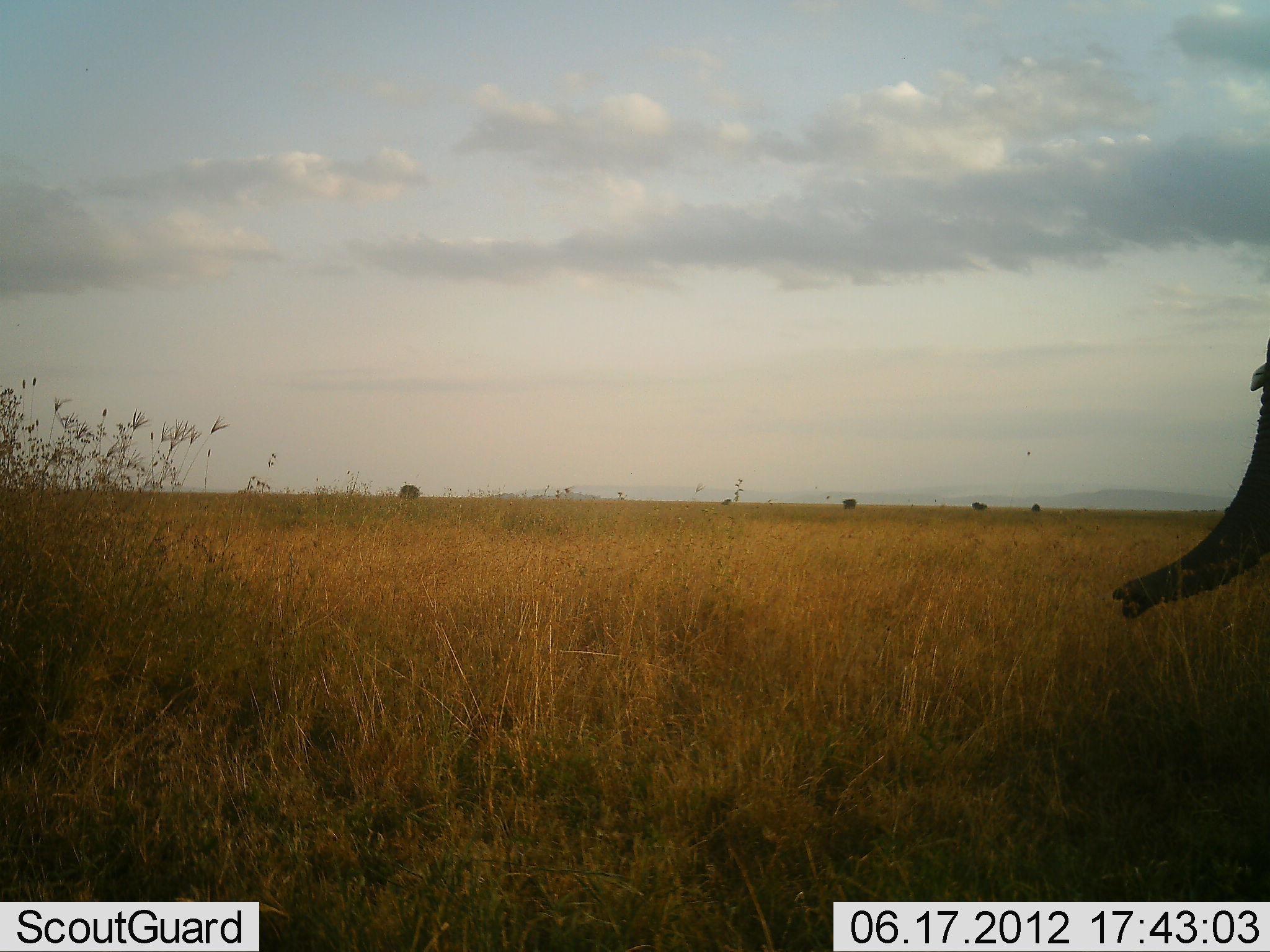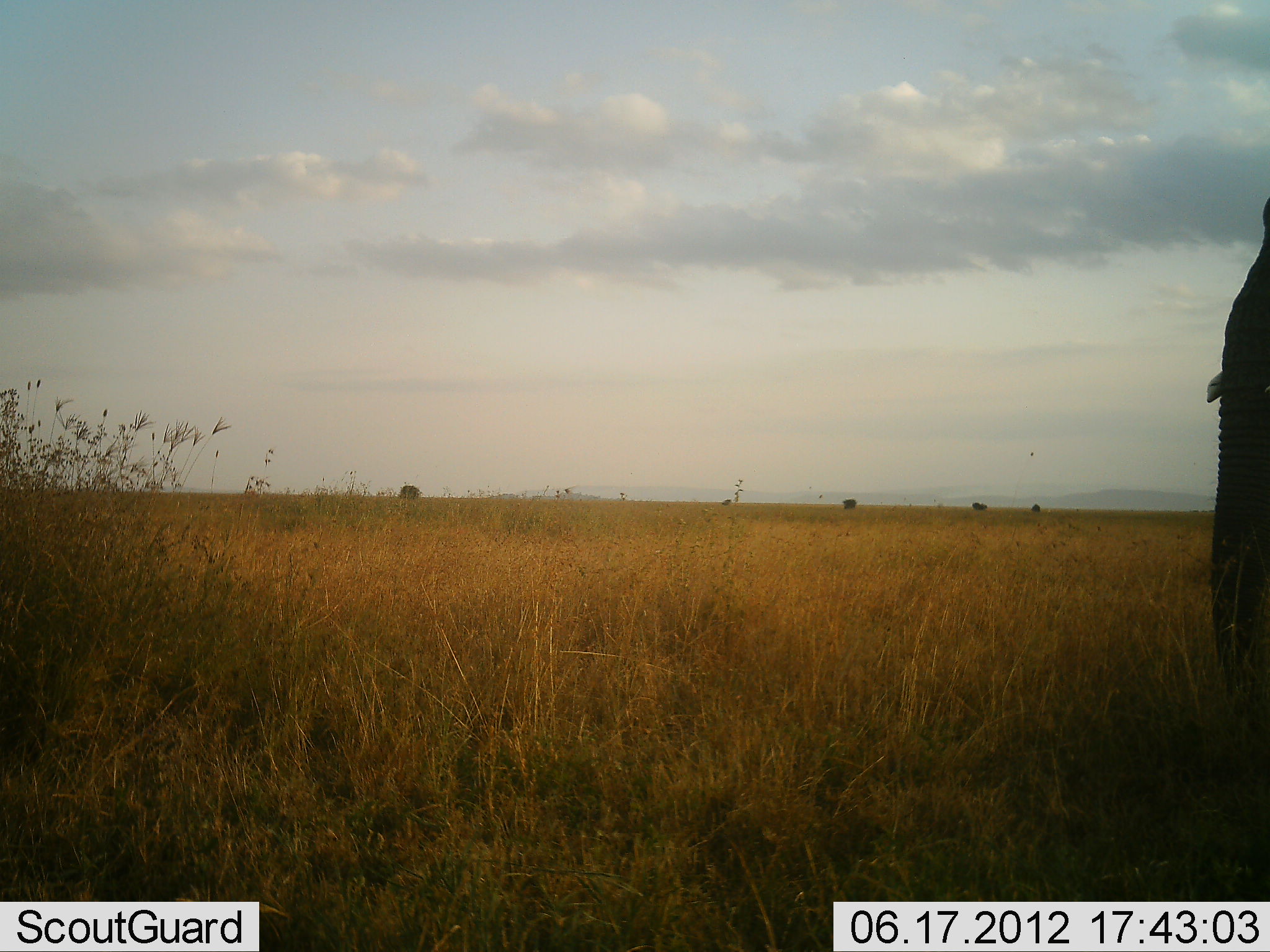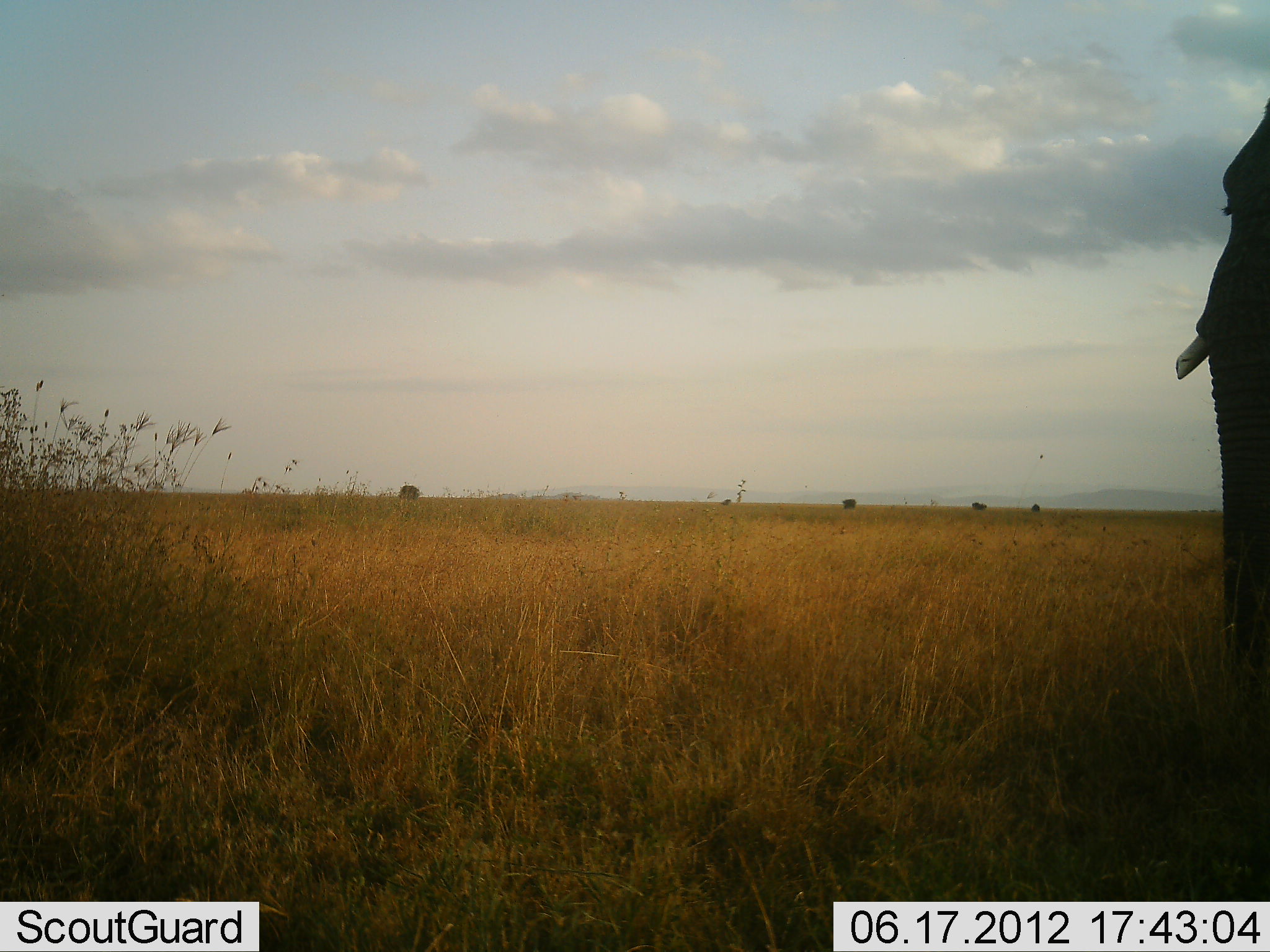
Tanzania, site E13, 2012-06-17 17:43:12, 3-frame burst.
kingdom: Animalia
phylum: Chordata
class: Mammalia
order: Proboscidea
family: Elephantidae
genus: Loxodonta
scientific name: Loxodonta africana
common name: african bush elephant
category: elephant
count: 1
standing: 73%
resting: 0%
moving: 18%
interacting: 0%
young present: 0%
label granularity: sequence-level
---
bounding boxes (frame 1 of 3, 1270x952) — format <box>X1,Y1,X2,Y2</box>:
animal: <box>1112,333,1270,622</box>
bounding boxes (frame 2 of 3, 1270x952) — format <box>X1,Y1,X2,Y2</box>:
animal: <box>1205,201,1270,743</box>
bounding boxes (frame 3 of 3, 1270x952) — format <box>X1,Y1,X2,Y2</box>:
animal: <box>1173,95,1270,694</box>